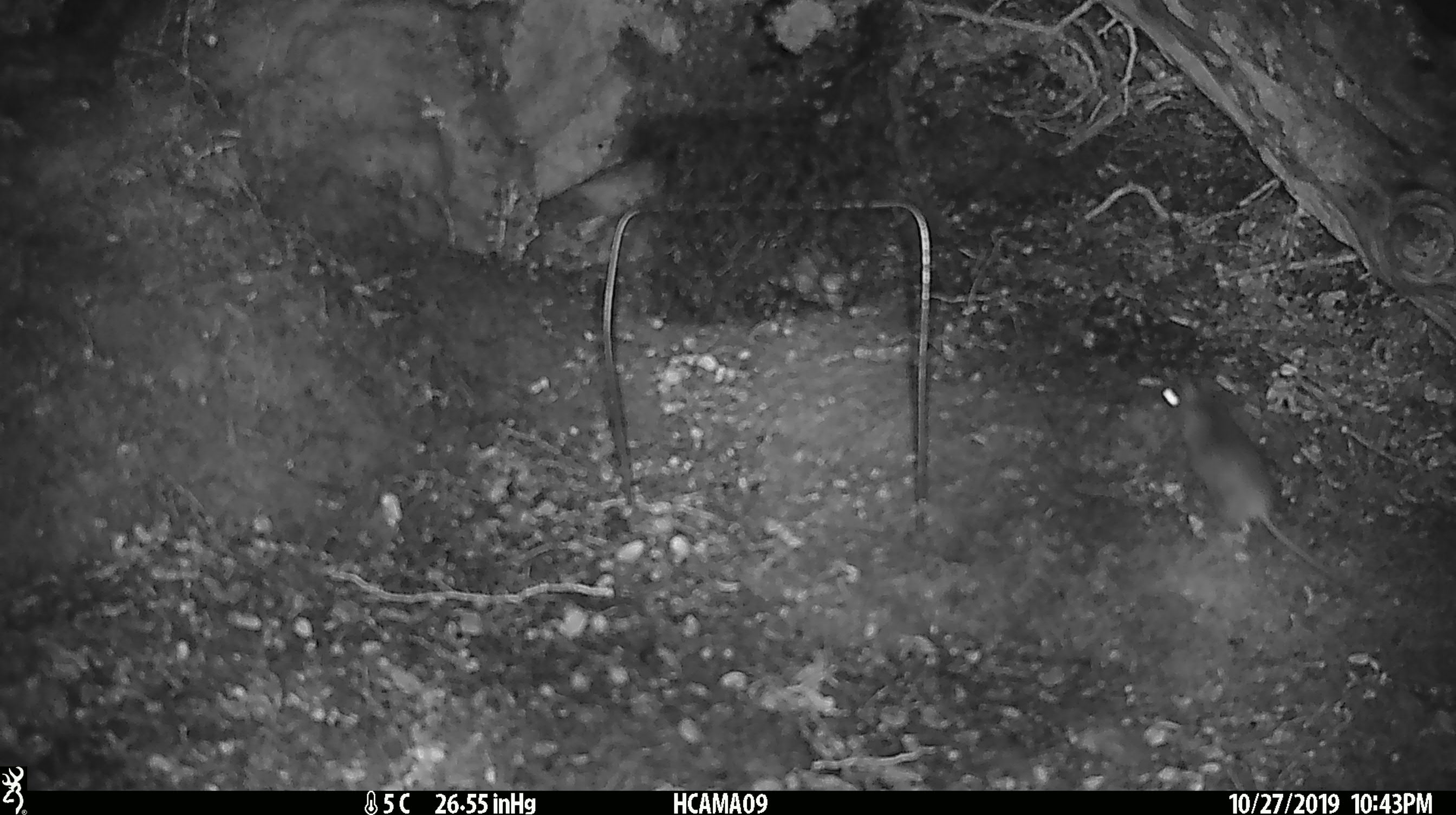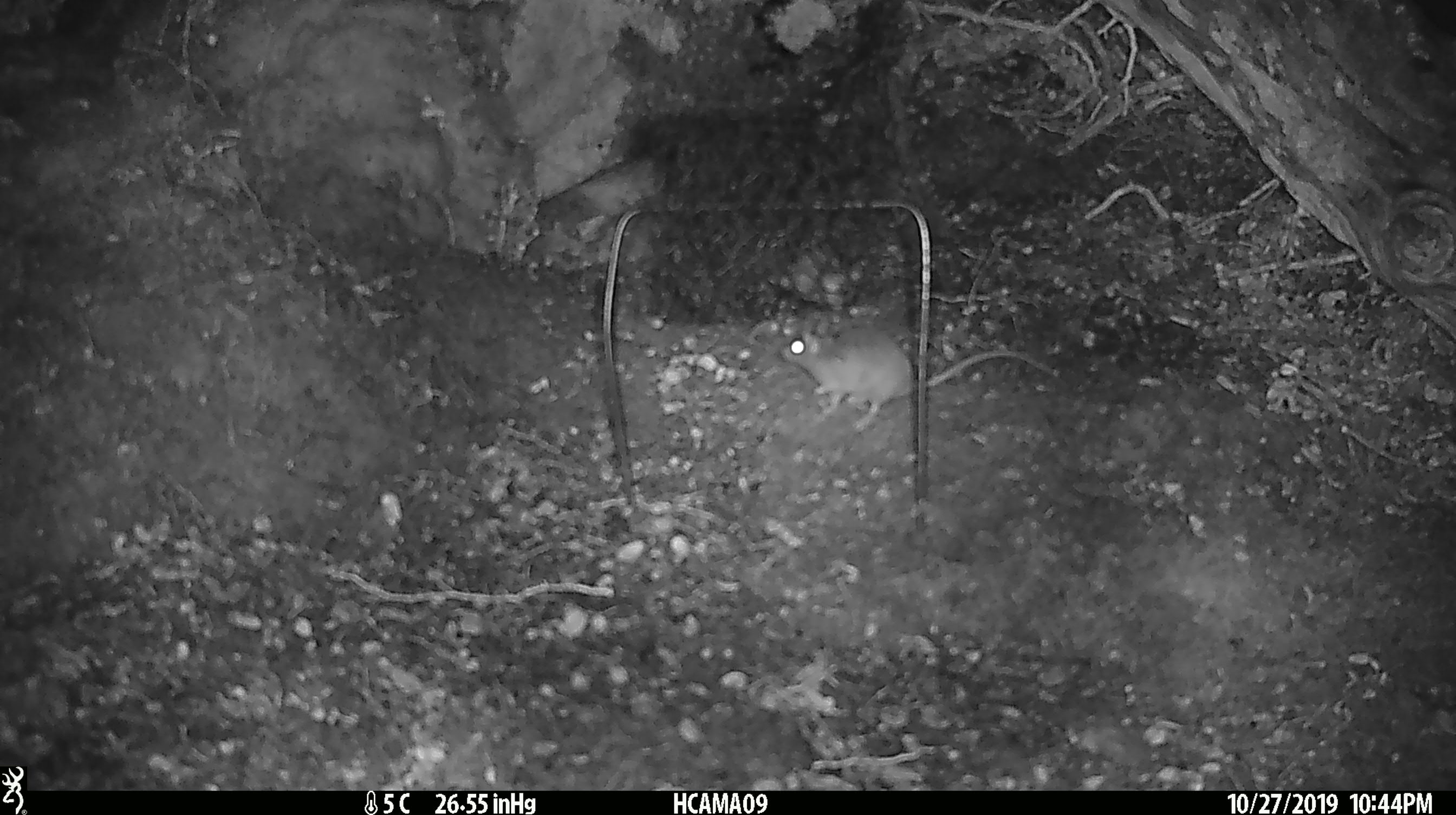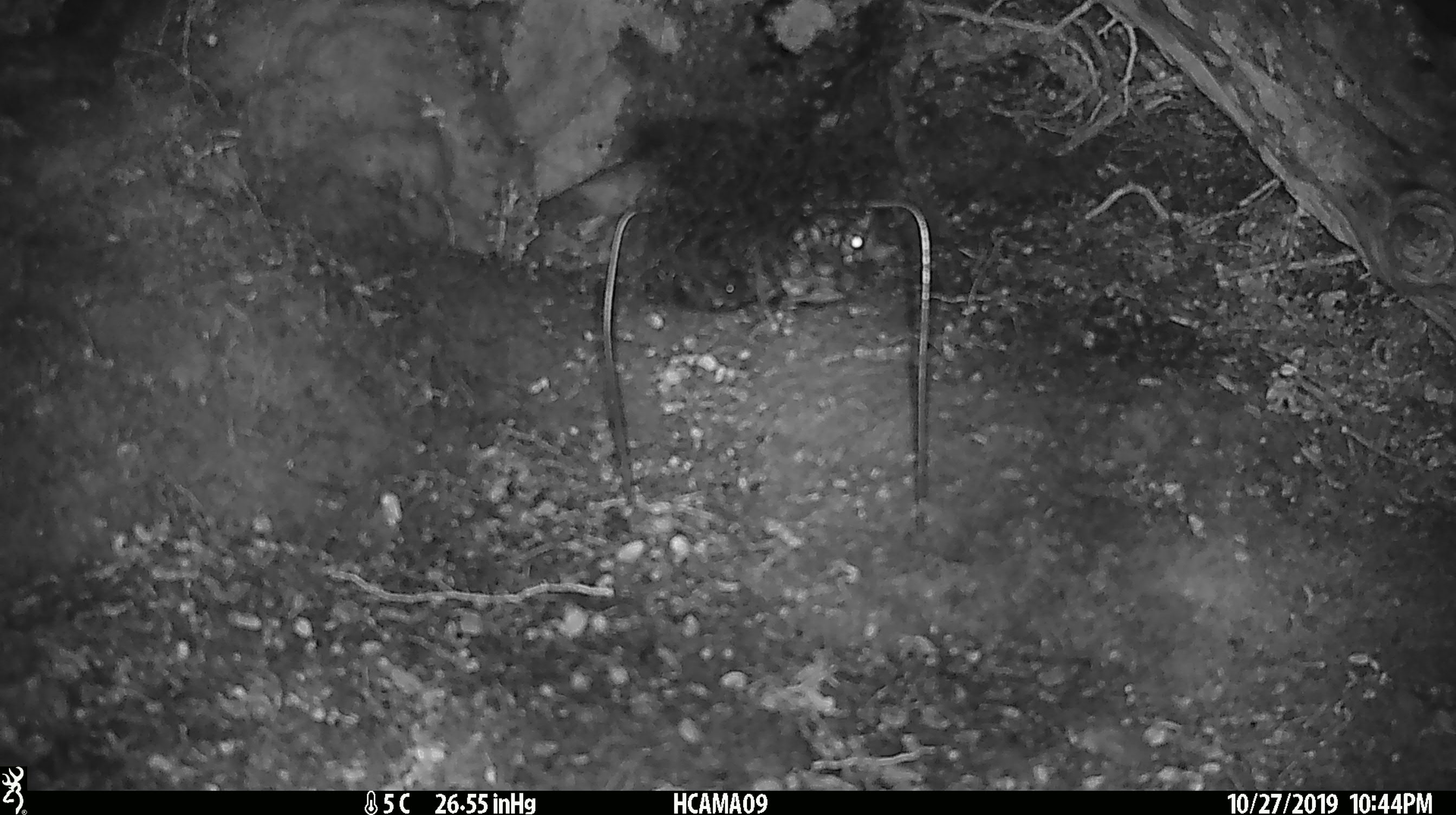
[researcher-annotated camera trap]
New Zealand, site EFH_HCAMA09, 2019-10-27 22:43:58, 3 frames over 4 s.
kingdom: Animalia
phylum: Chordata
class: Mammalia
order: Rodentia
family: Muridae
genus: Mus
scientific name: Mus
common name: mouse